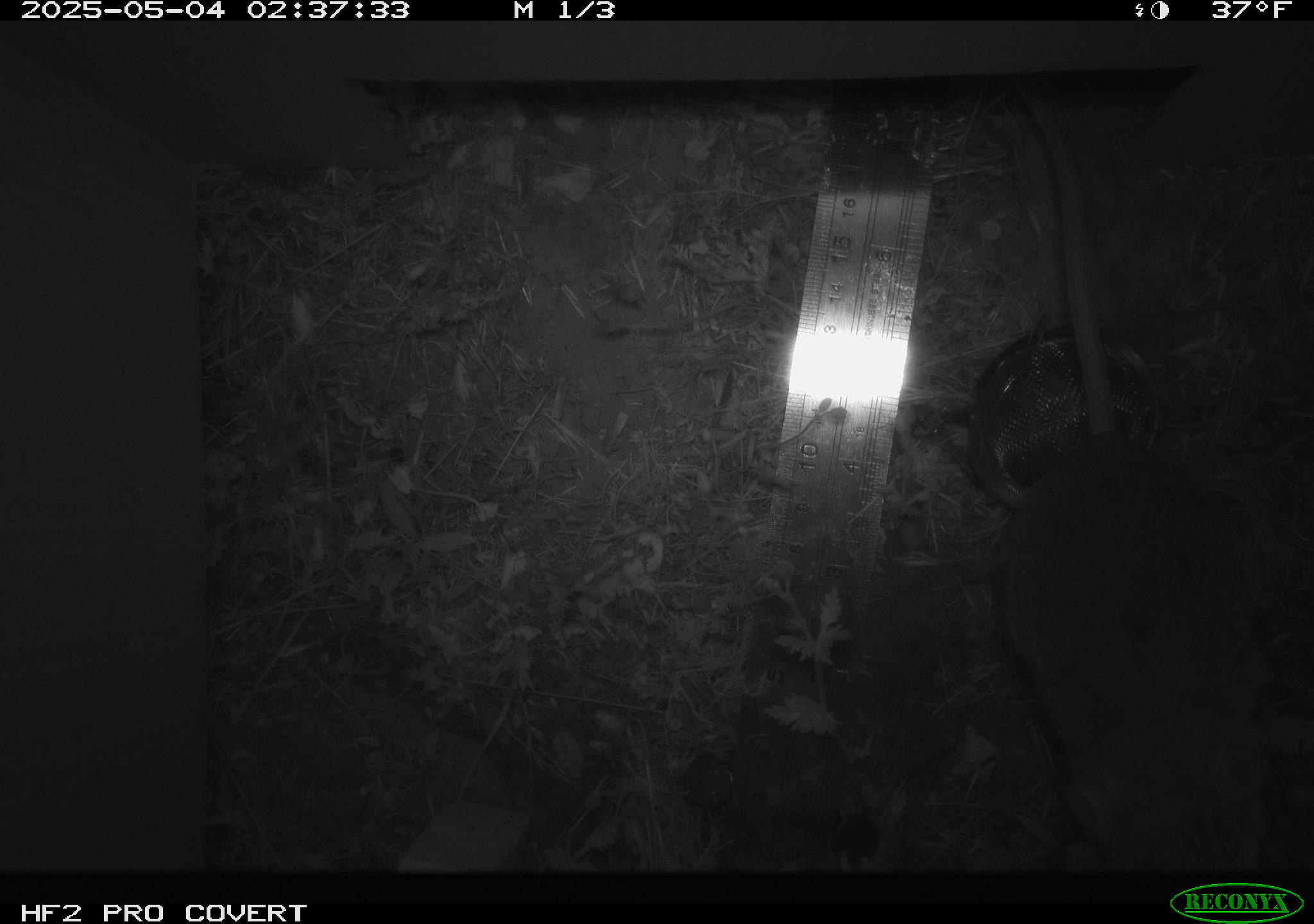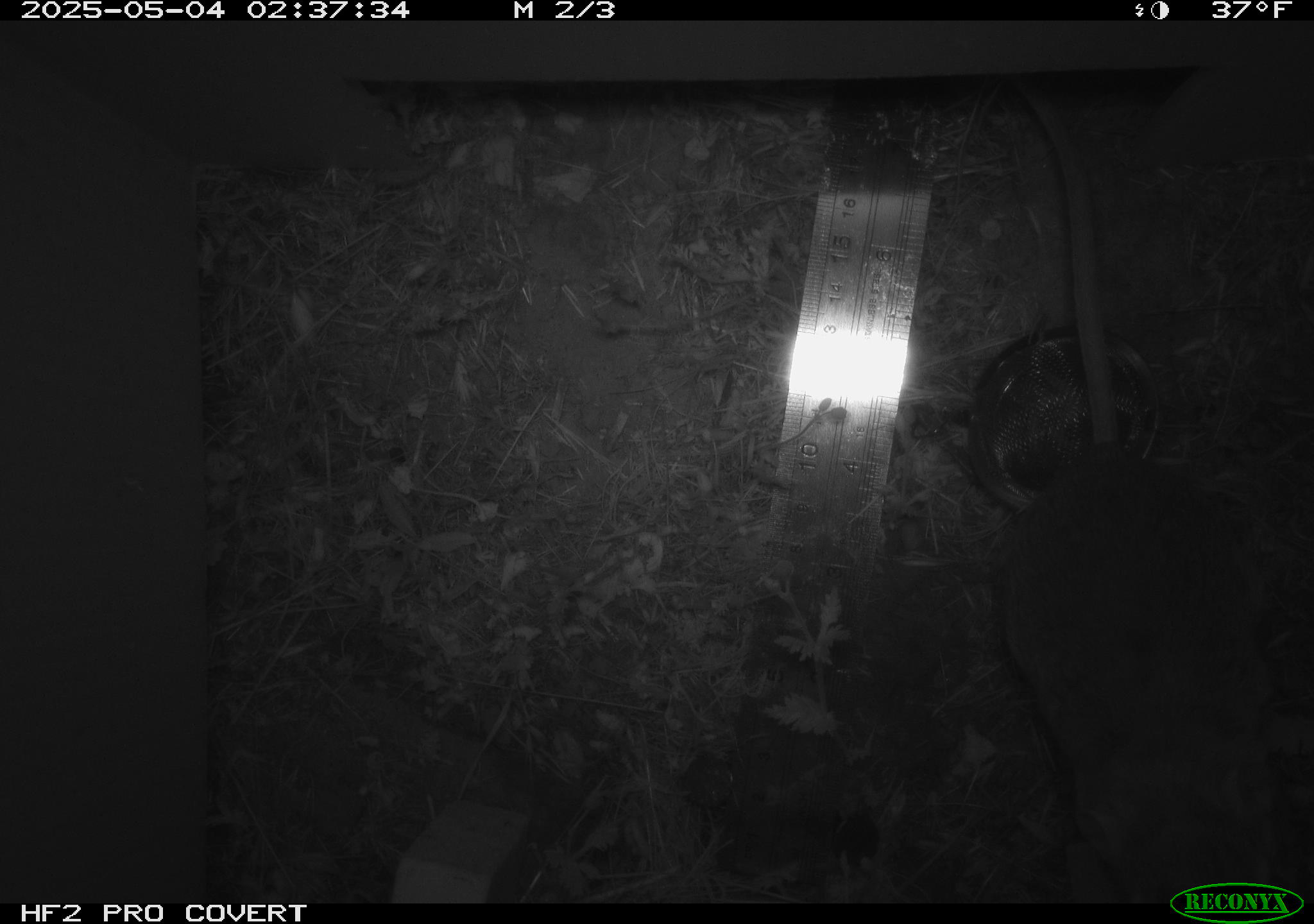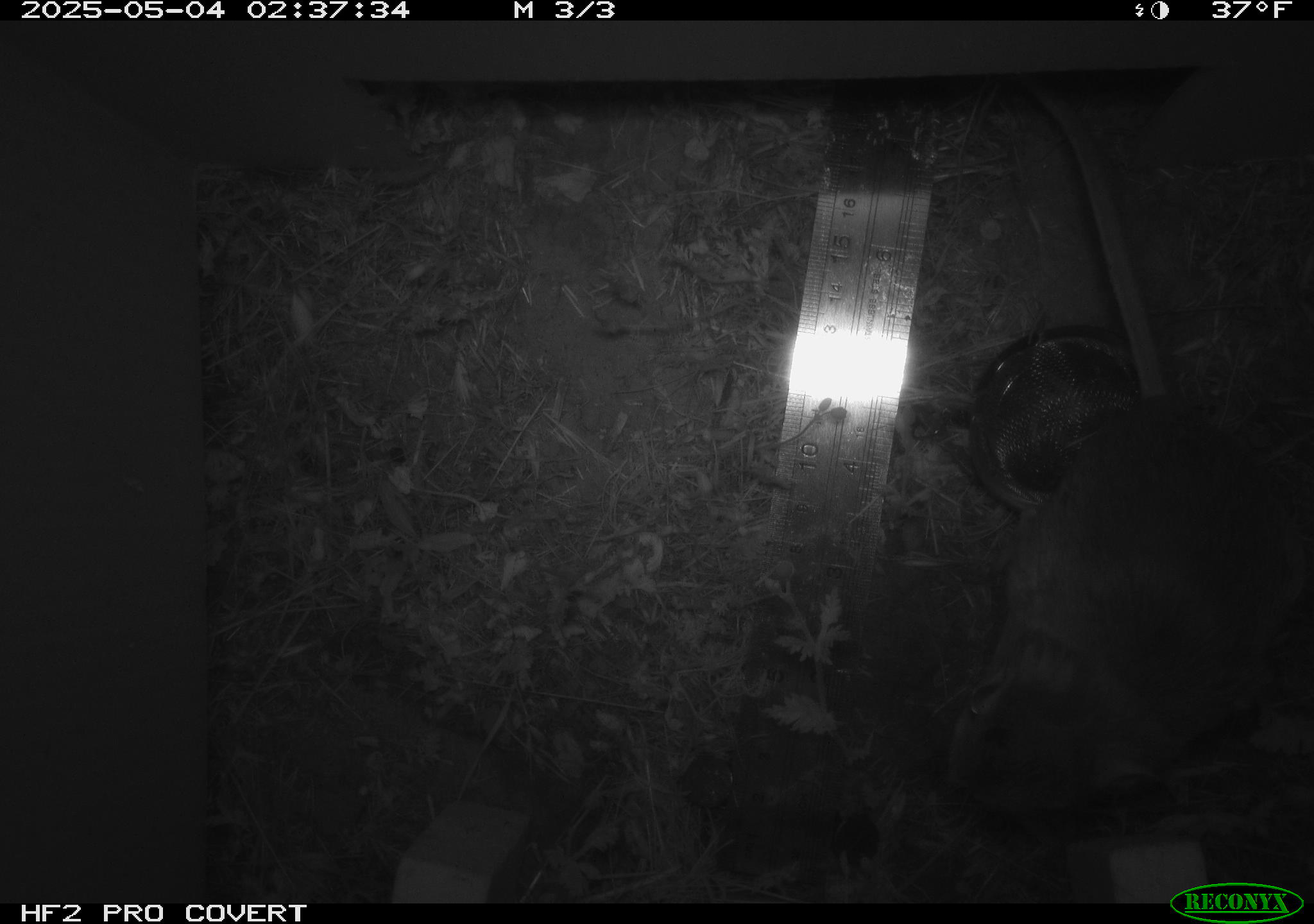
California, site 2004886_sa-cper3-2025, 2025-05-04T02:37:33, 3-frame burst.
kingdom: Animalia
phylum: Chordata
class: Mammalia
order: Rodentia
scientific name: Rodentia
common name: rodent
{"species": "rodent (Rodentia)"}